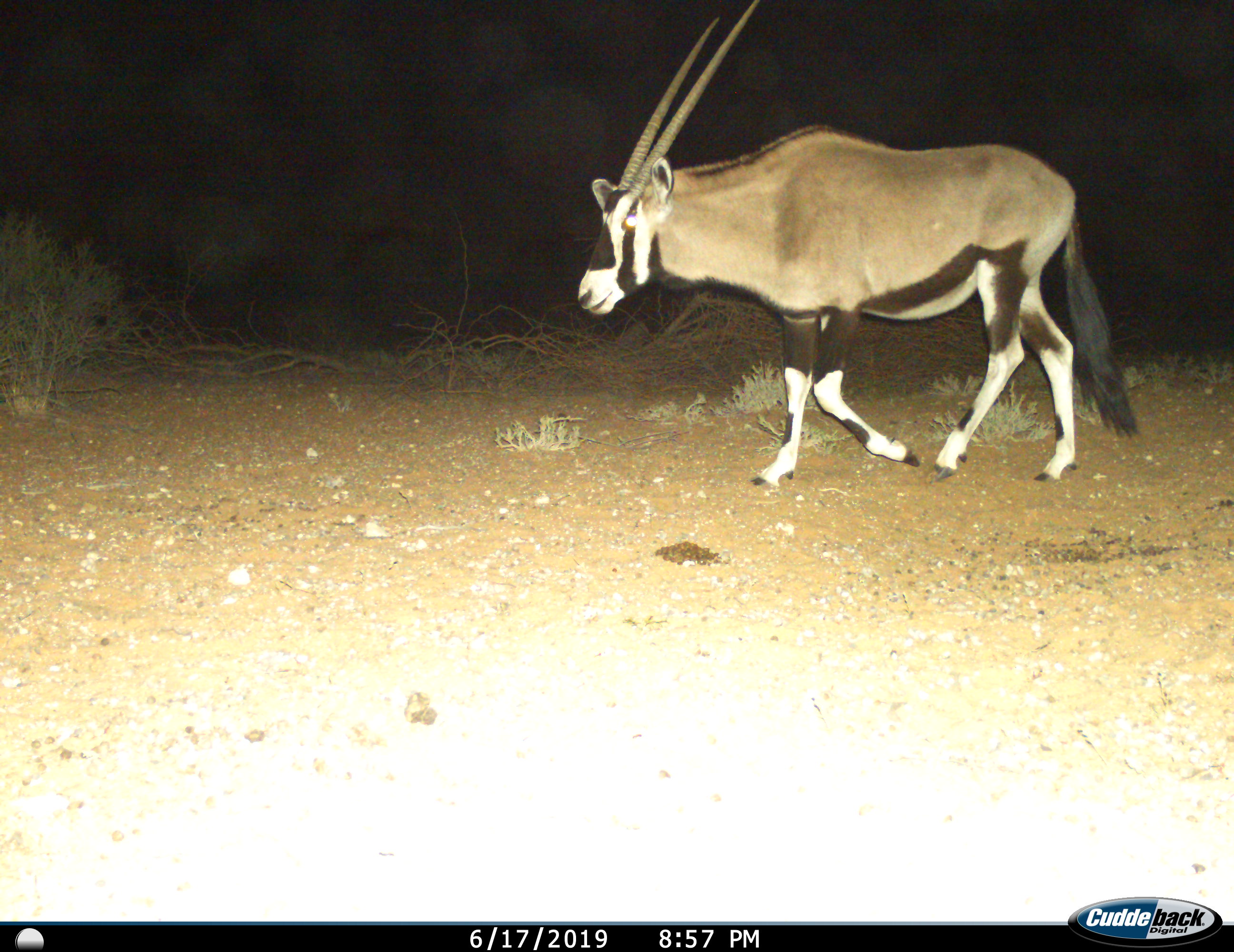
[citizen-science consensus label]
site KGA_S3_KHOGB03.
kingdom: Animalia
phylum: Chordata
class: Mammalia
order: Artiodactyla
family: Bovidae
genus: Oryx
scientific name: Oryx gazella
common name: gemsbok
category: oryx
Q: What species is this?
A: Oryx (gemsbok) (Oryx gazella).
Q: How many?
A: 1.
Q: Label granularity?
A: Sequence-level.